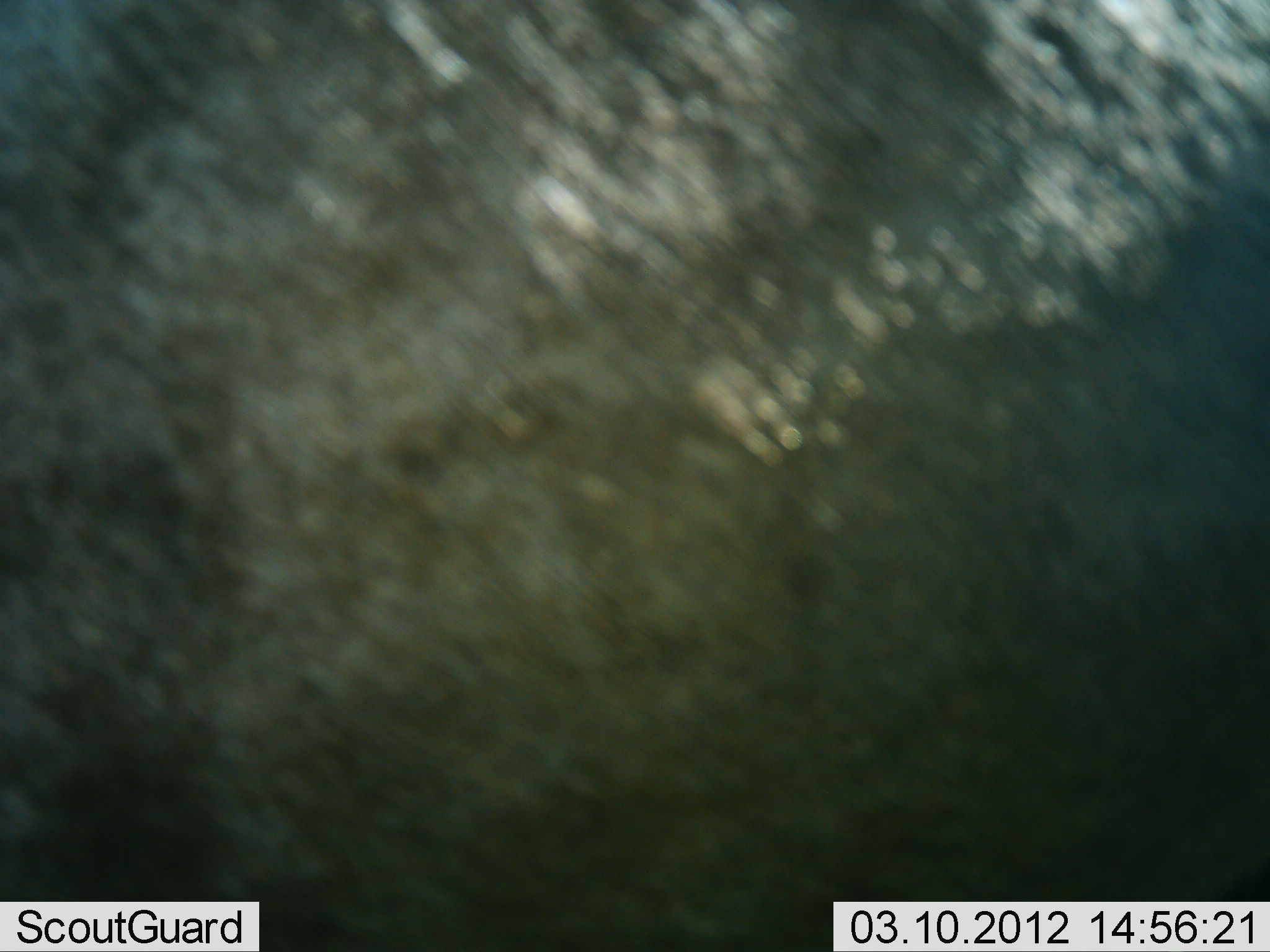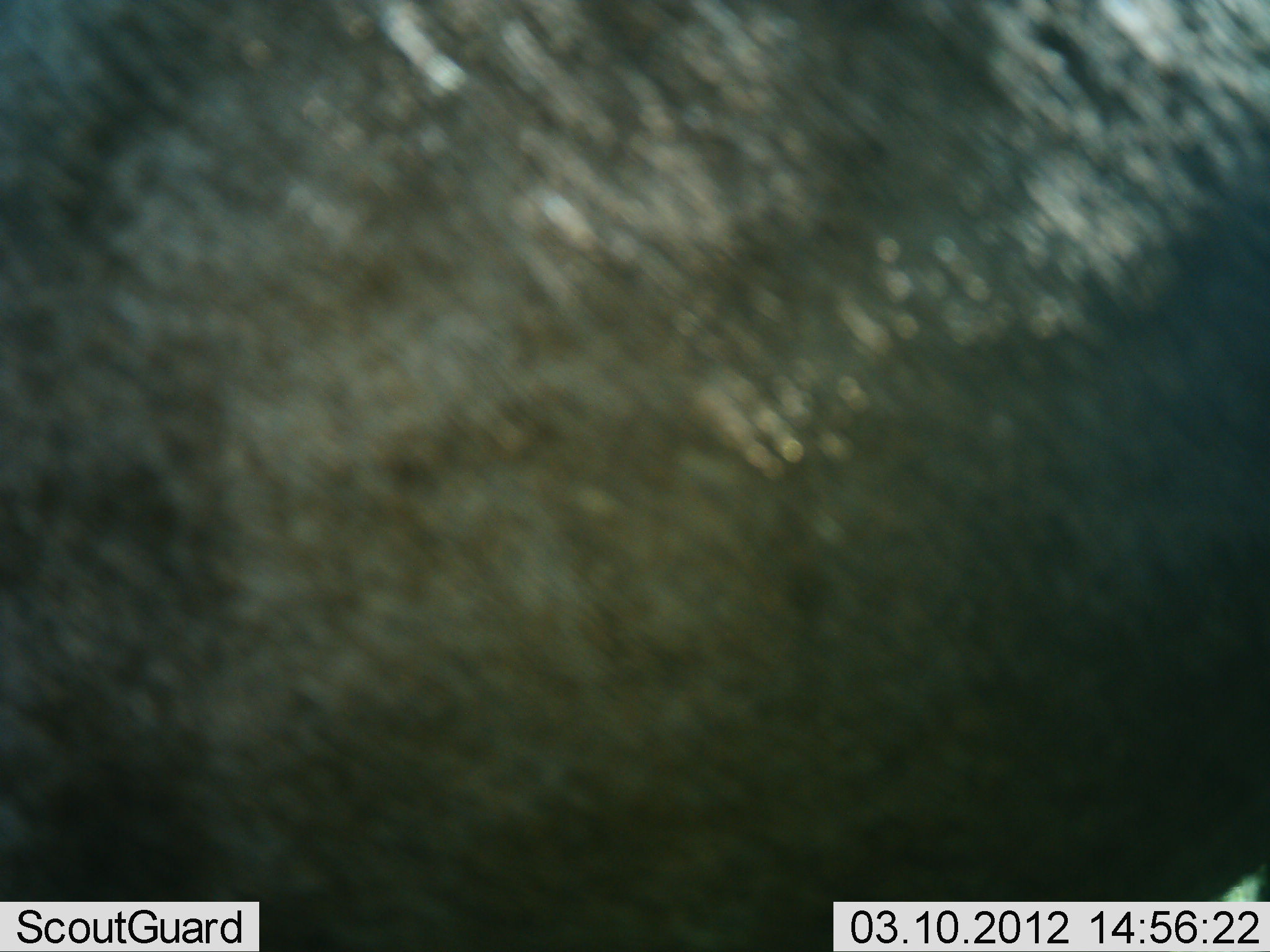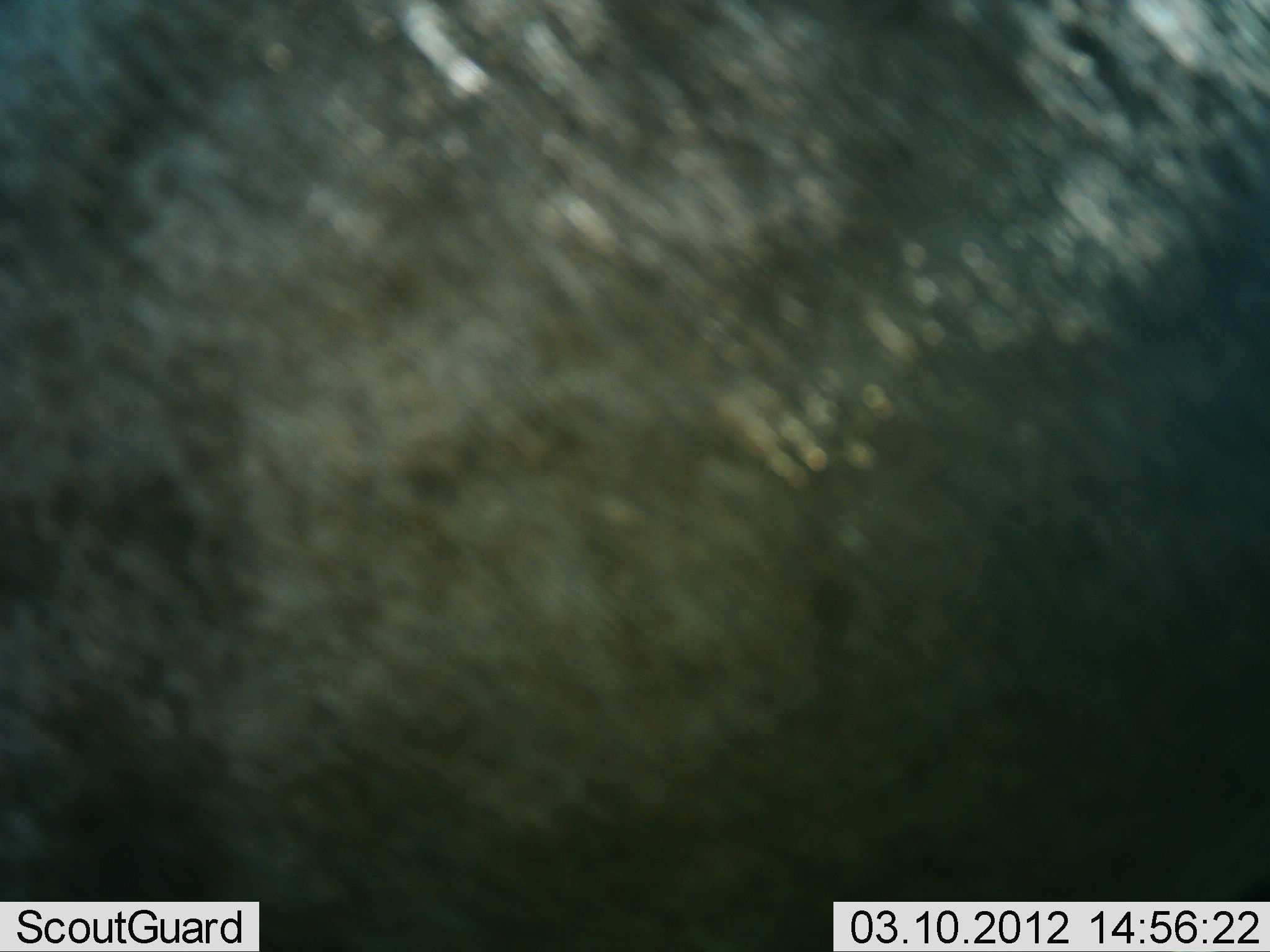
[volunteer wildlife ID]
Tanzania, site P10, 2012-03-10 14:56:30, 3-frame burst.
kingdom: Animalia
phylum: Chordata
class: Mammalia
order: Artiodactyla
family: Bovidae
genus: Connochaetes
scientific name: Connochaetes taurinus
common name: blue wildebeest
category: wildebeest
Wildebeest (blue wildebeest) (Connochaetes taurinus), count 1. Behavior (volunteer vote fractions): standing 100%, resting 0%, moving 0%, interacting 0%. Young present (vote fraction): 0%. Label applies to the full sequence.